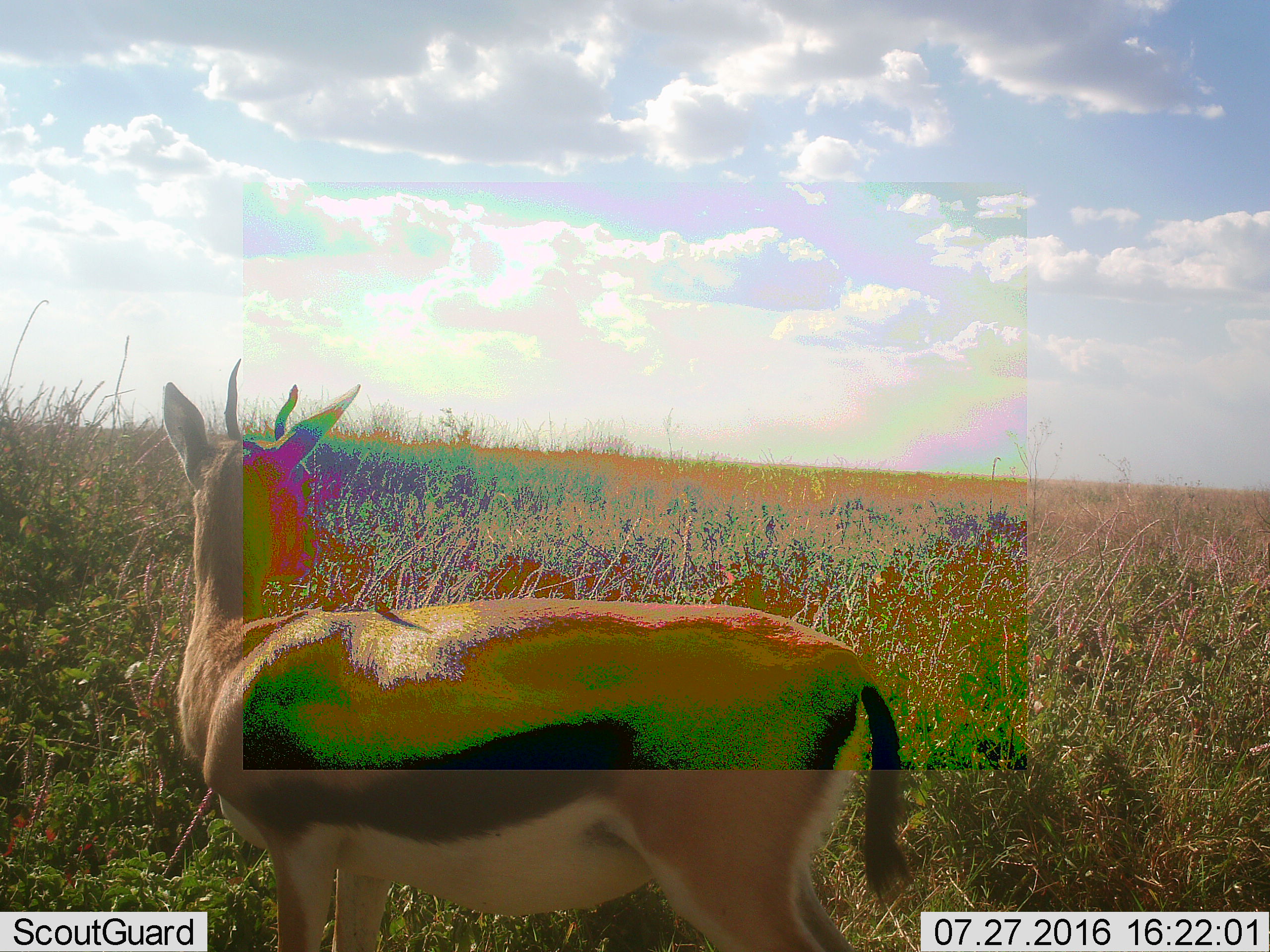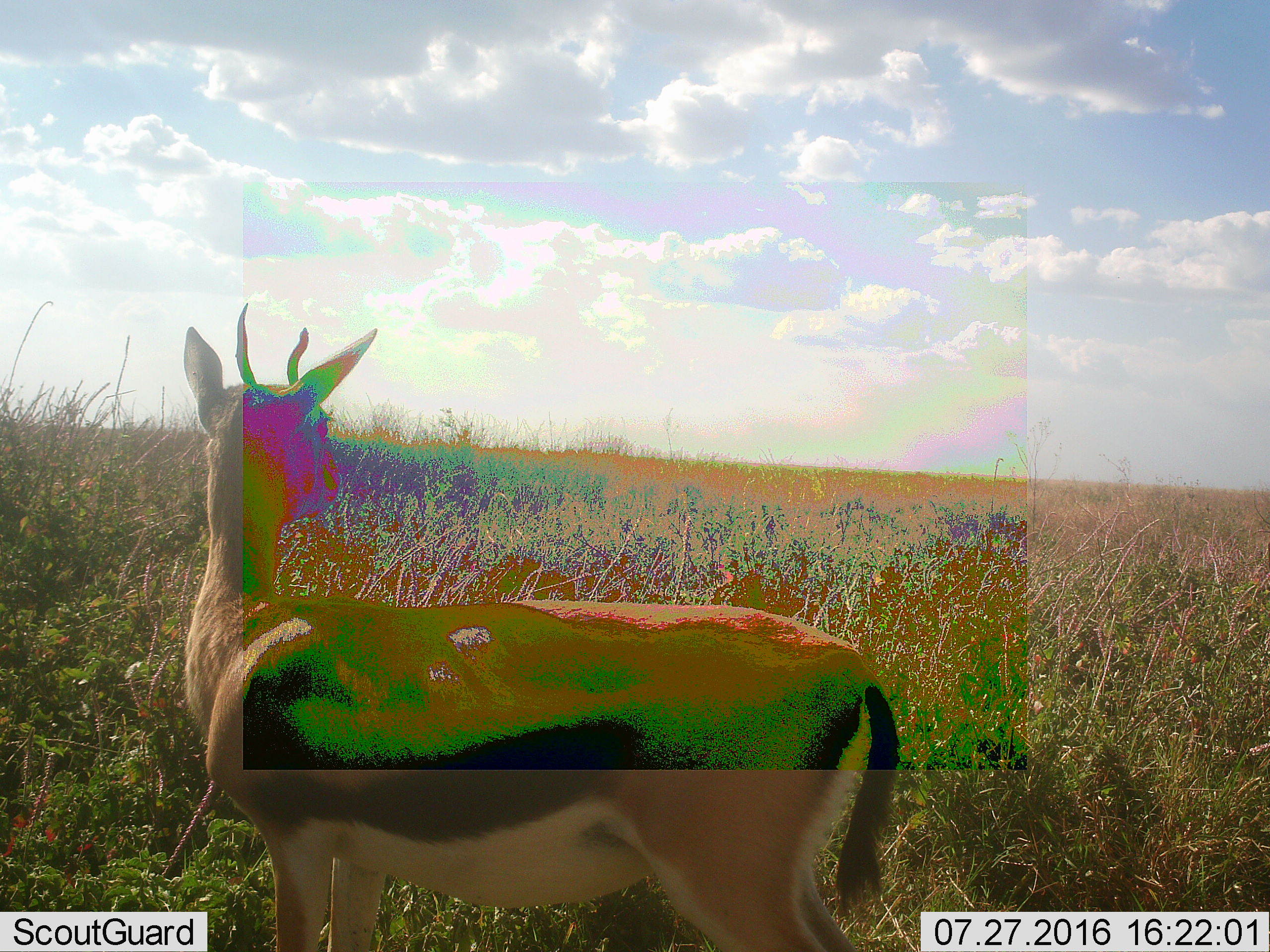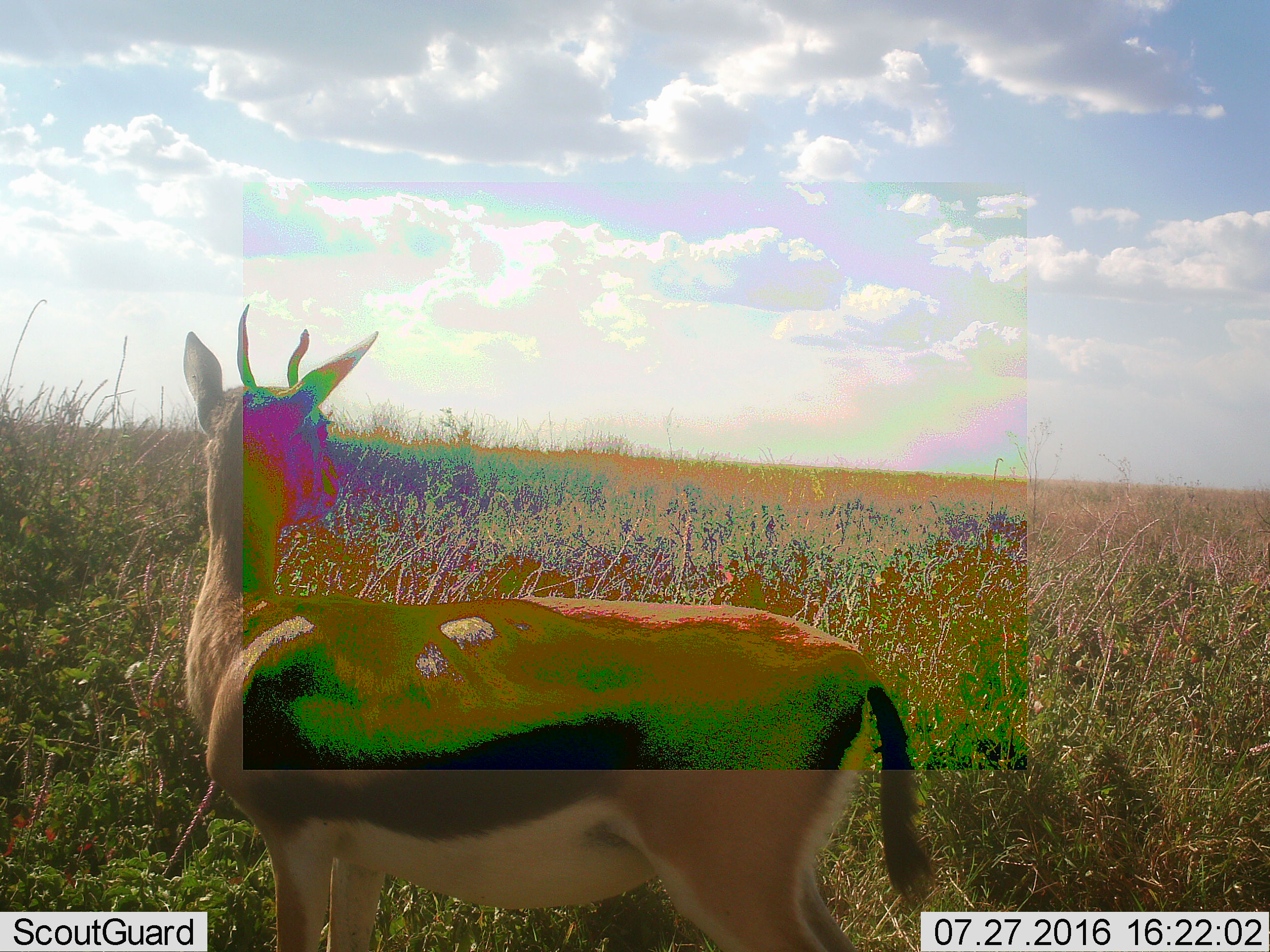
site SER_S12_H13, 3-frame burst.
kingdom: Animalia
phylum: Chordata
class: Mammalia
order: Artiodactyla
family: Bovidae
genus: Eudorcas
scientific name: Eudorcas thomsonii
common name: thomson's gazelle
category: gazellethomsons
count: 1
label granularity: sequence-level